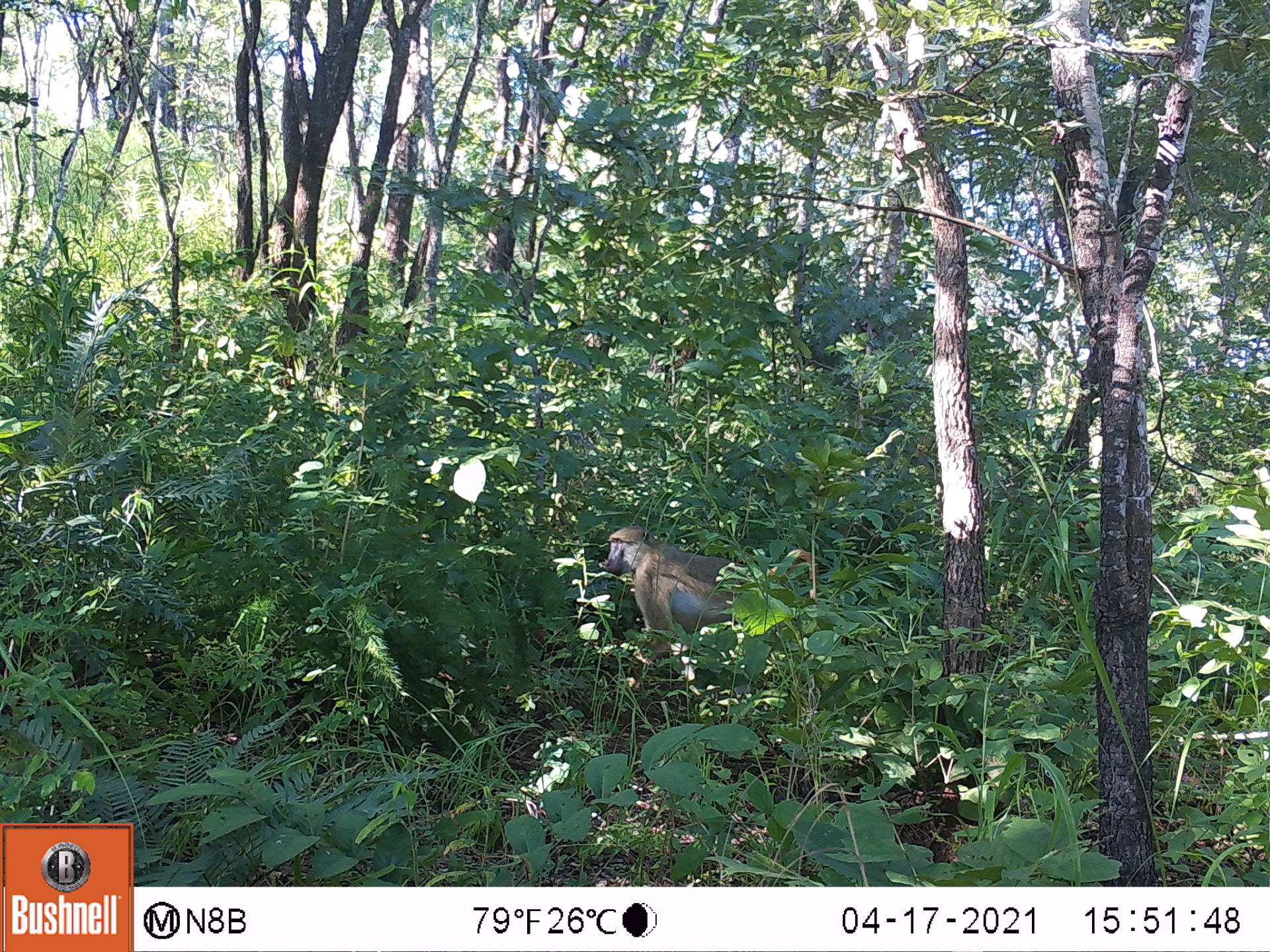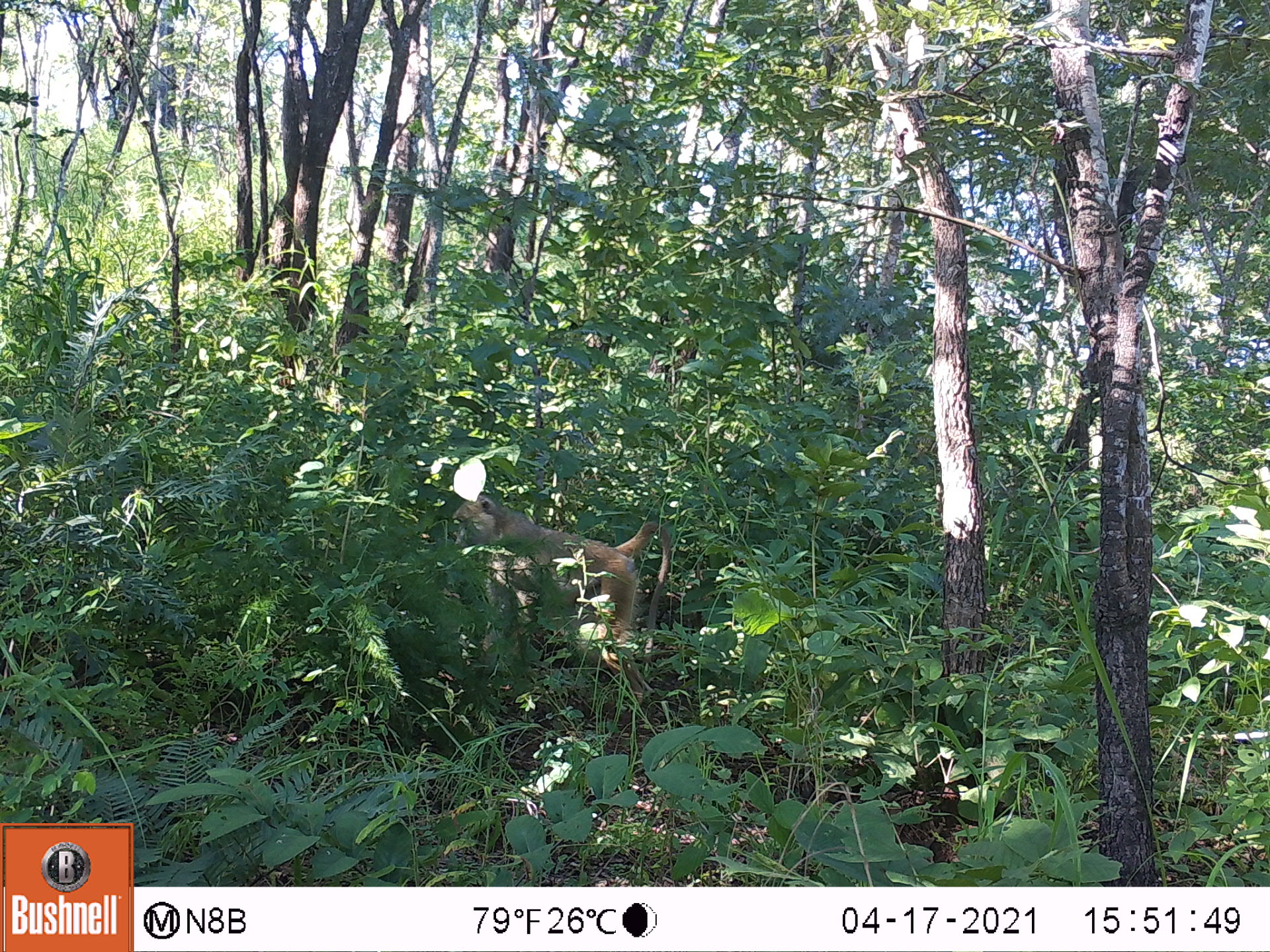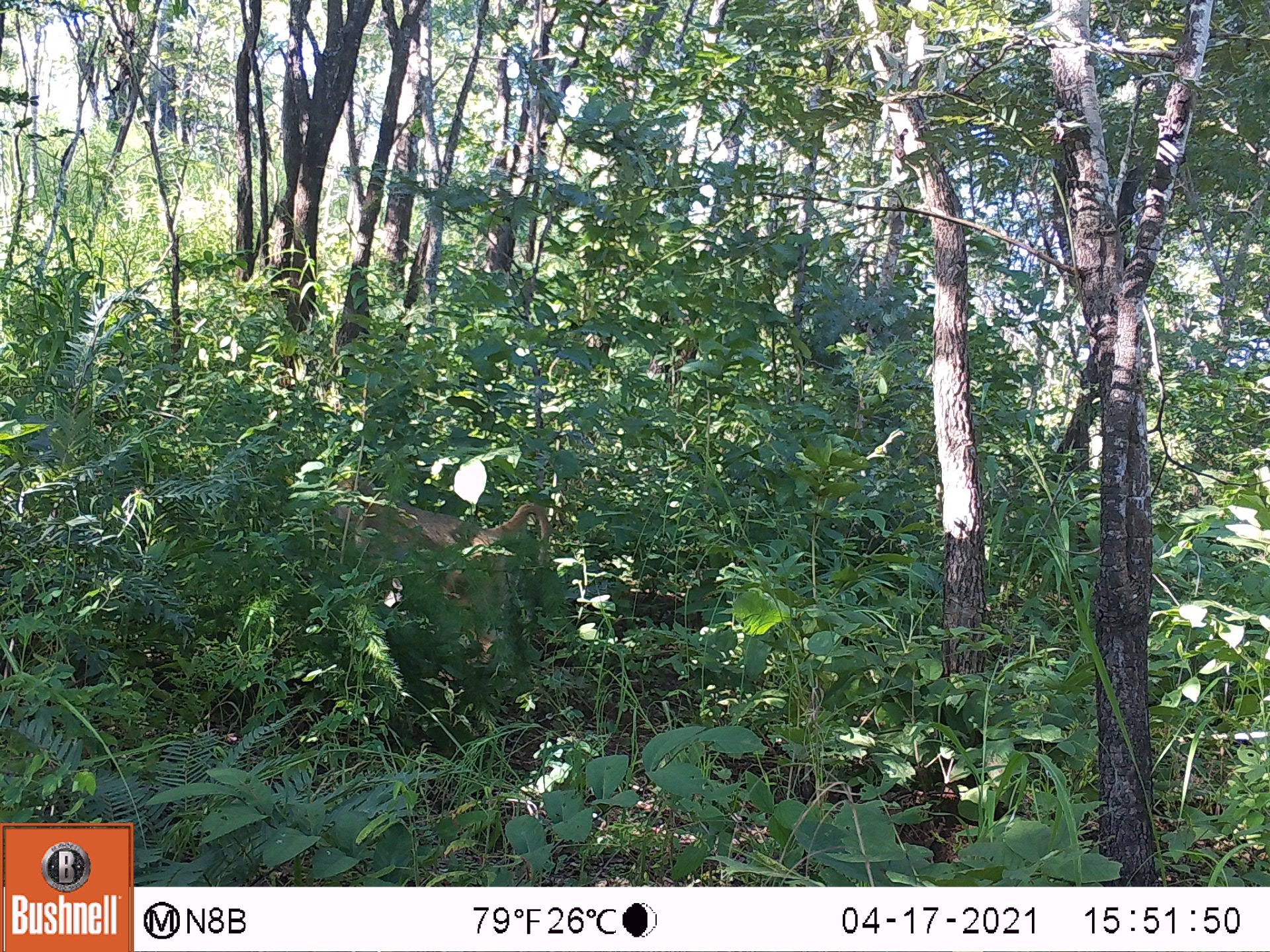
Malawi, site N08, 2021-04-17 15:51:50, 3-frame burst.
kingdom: Animalia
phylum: Chordata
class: Mammalia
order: Primates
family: Cercopithecidae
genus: Papio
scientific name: Papio cynocephalus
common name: yellow baboon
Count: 1.